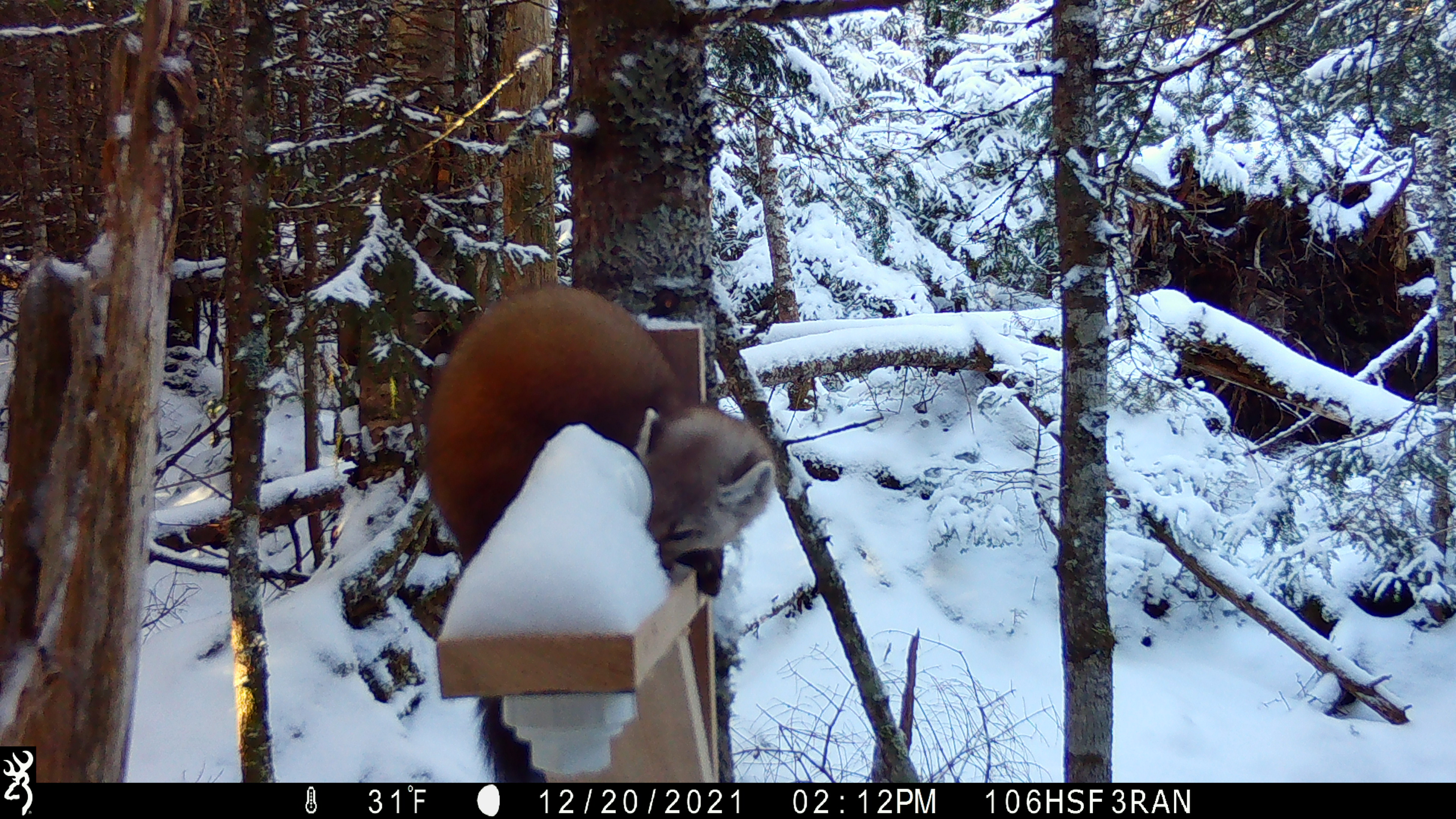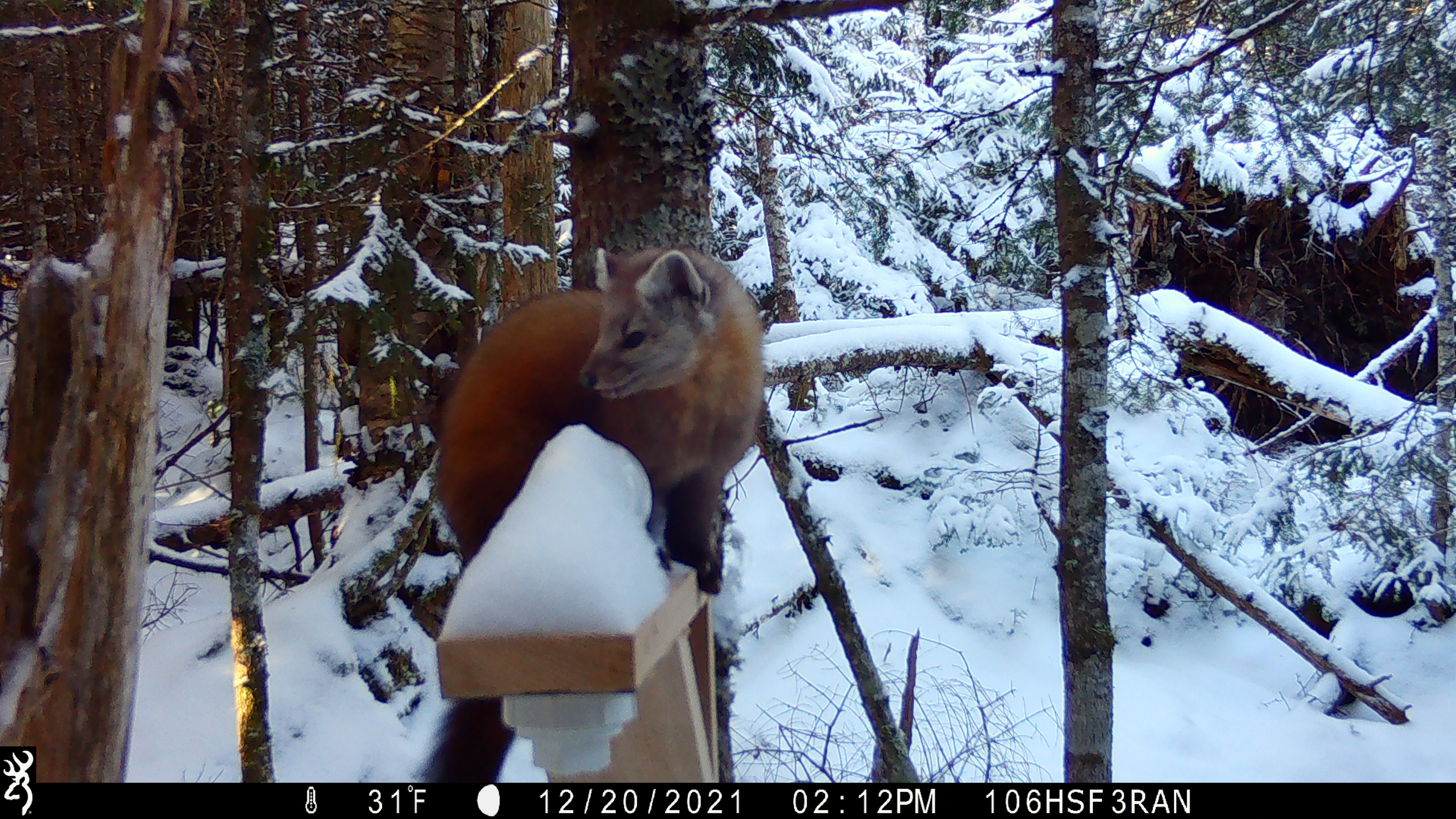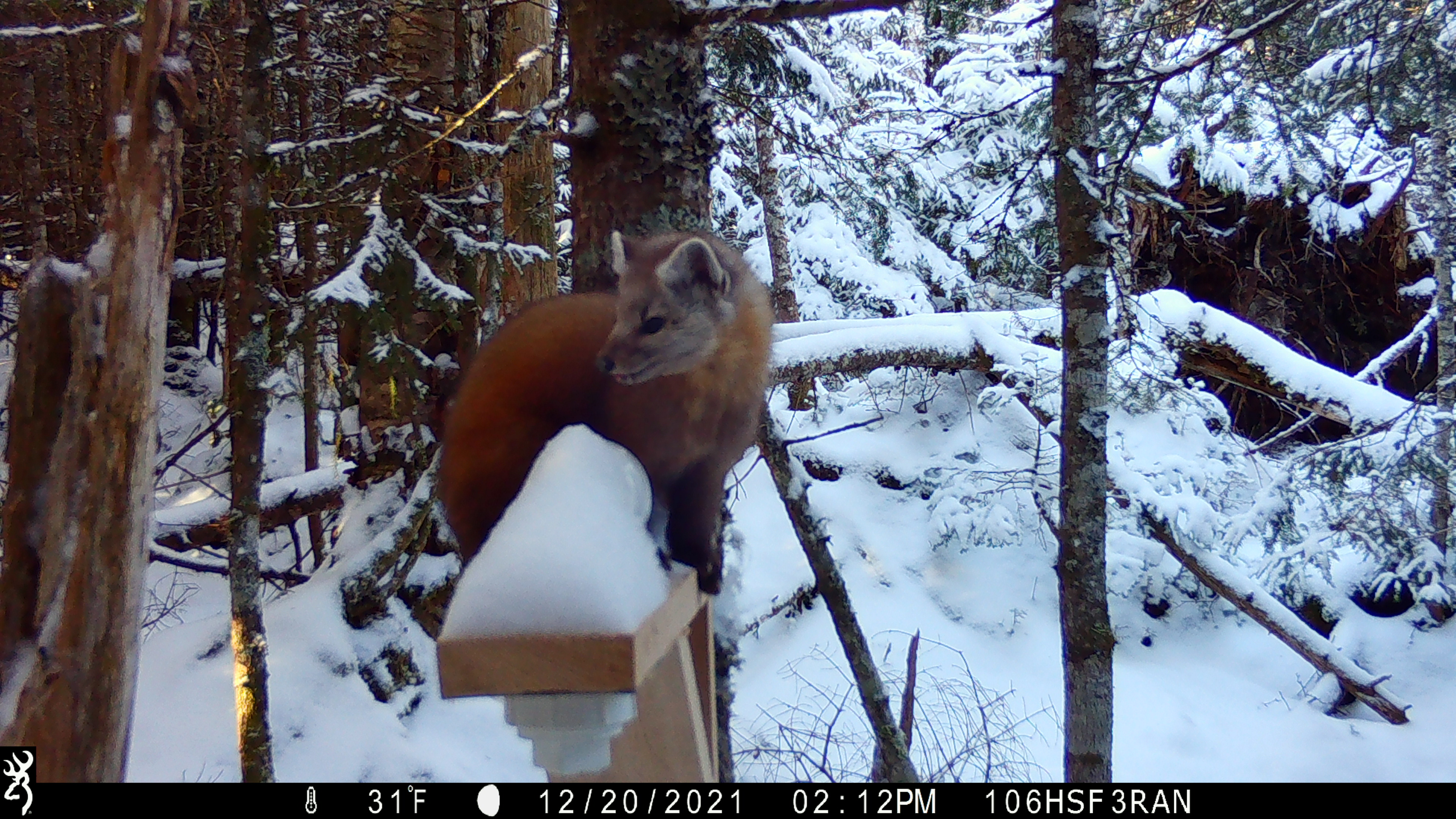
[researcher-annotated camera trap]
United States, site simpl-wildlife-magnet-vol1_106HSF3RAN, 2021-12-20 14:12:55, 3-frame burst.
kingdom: Animalia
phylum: Chordata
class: Mammalia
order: Carnivora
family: Mustelidae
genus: Martes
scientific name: Martes americana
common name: american marten